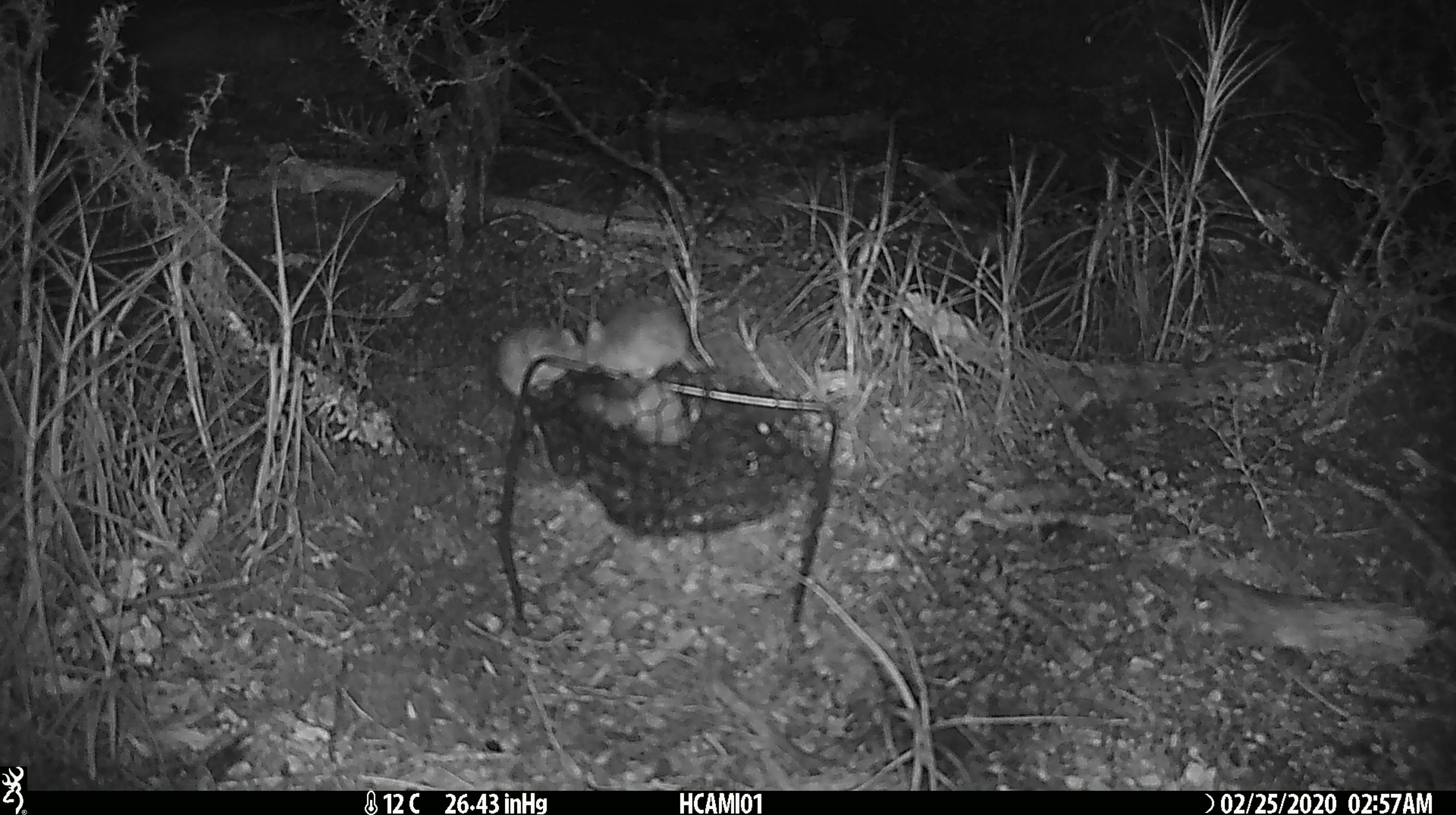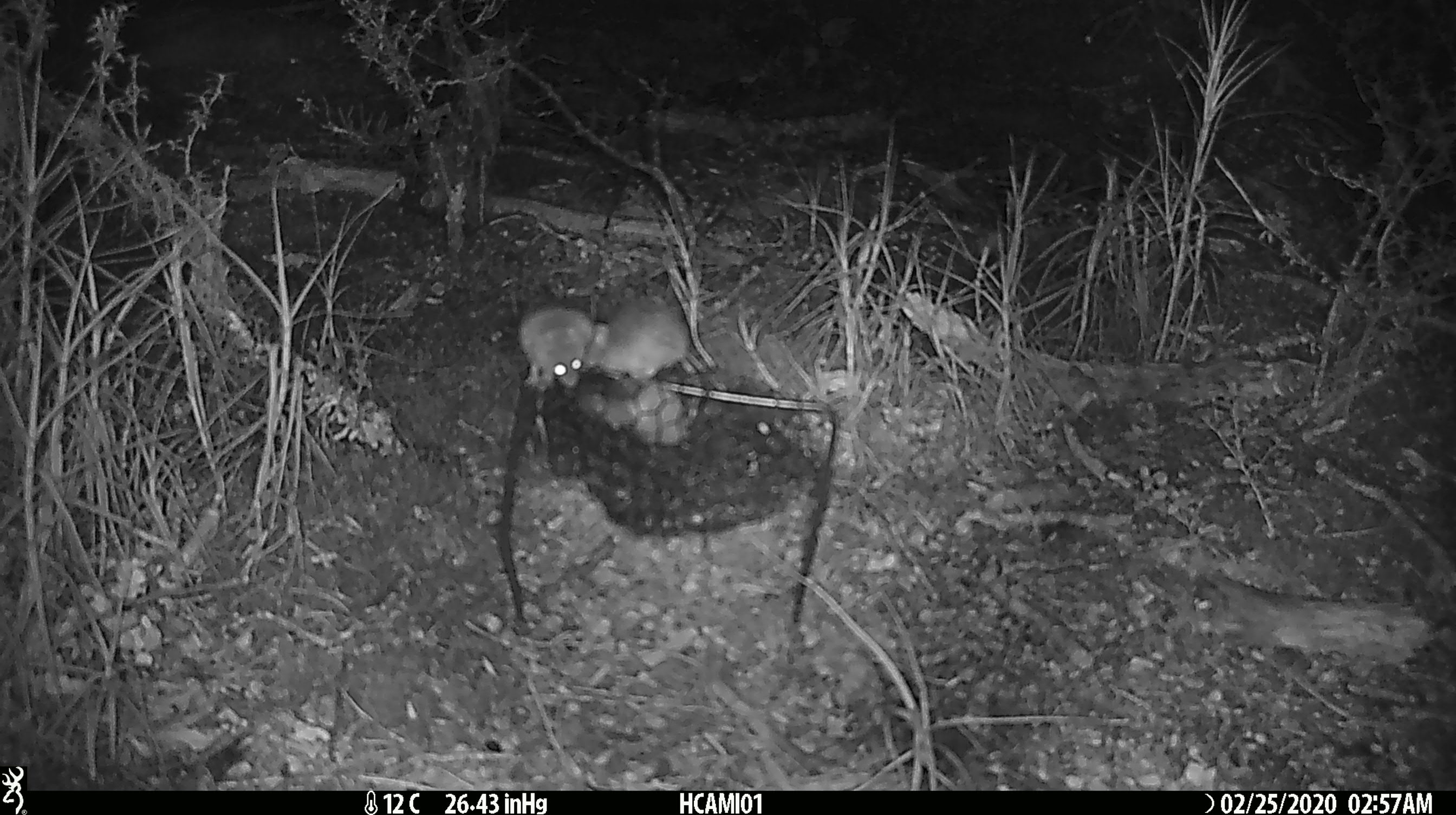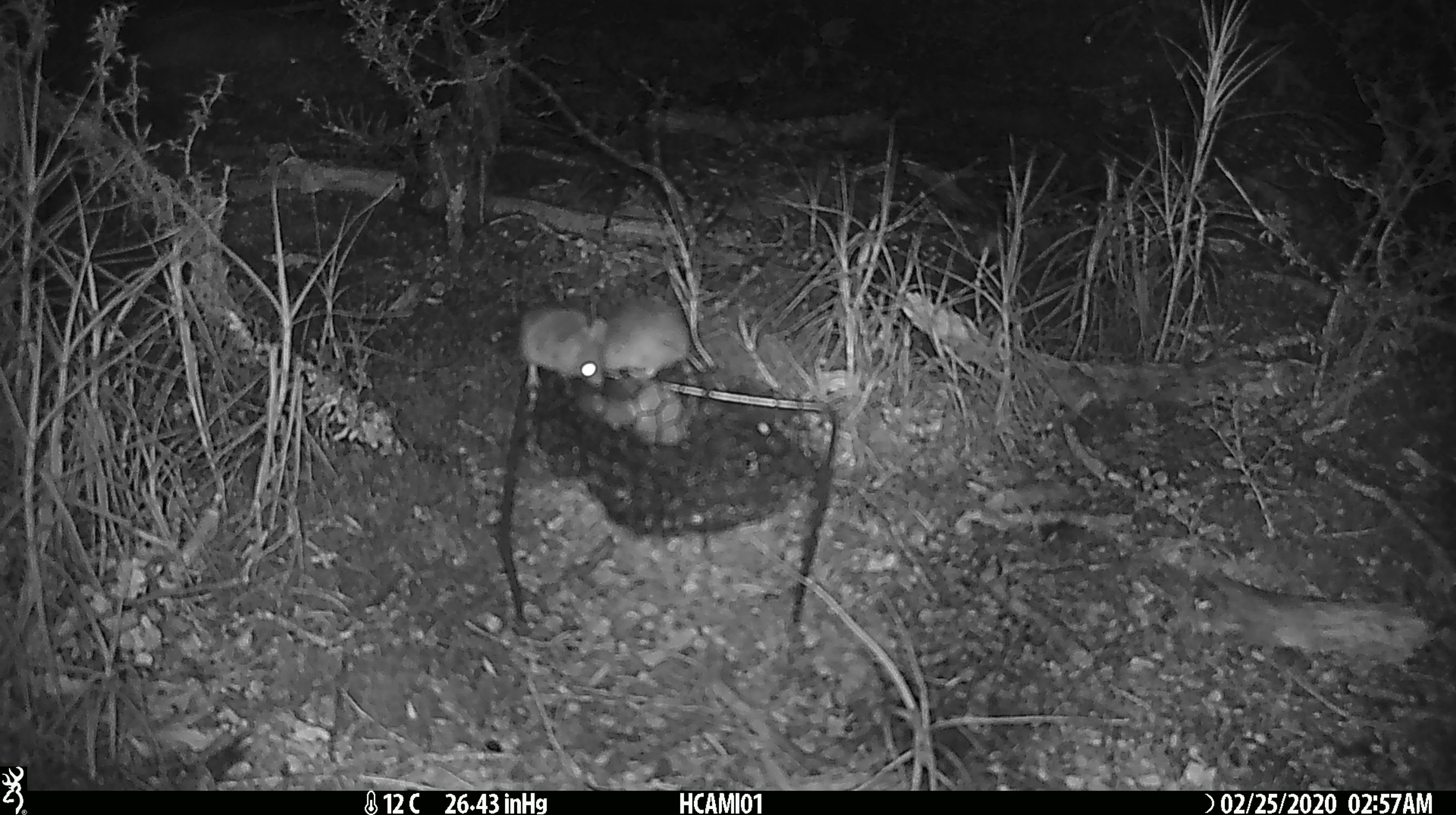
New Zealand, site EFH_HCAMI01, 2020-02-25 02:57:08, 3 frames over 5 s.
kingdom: Animalia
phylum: Chordata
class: Mammalia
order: Rodentia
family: Muridae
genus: Mus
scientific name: Mus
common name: mouse